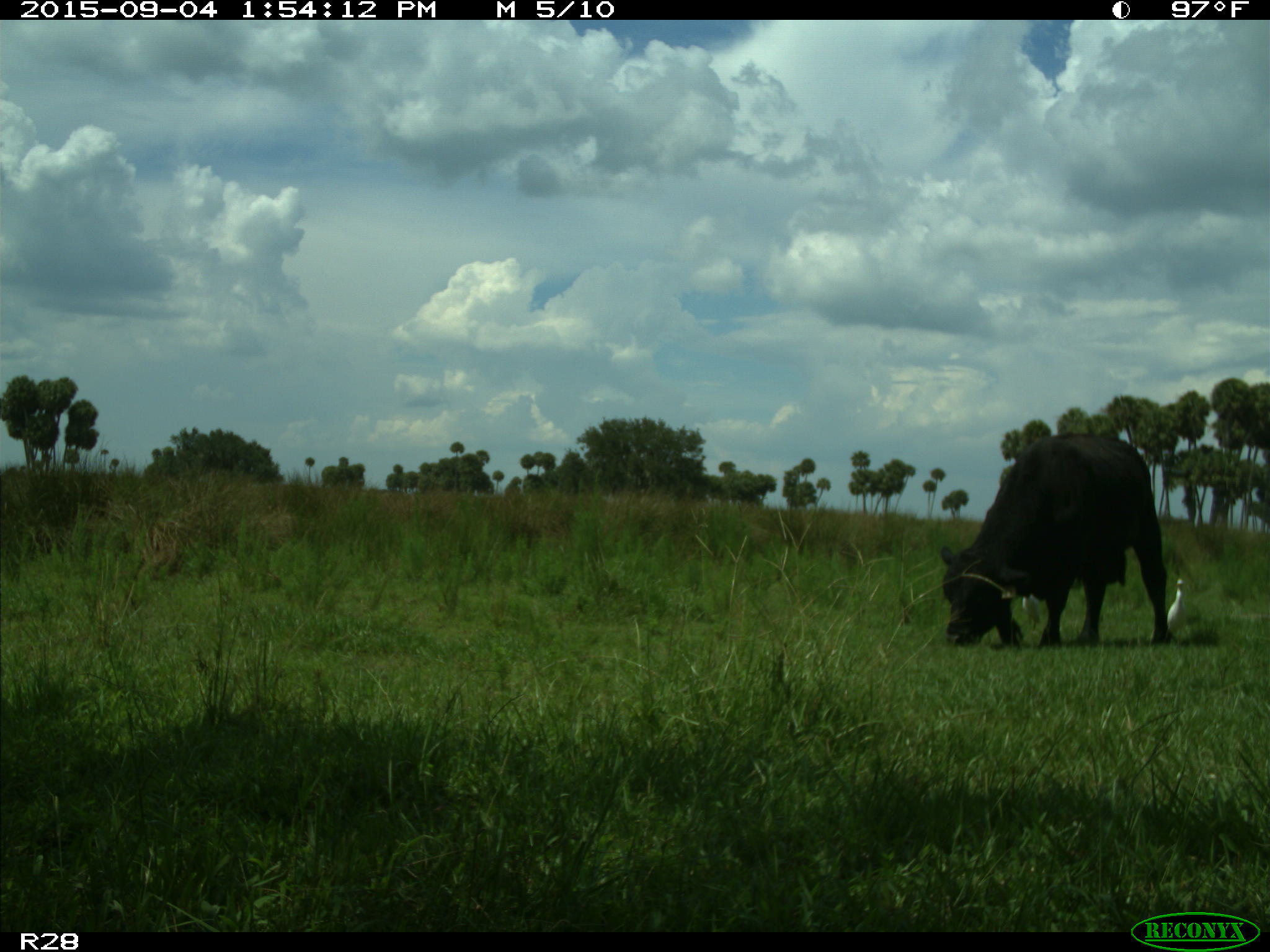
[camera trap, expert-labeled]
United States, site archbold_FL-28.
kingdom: Animalia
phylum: Chordata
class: Mammalia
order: Artiodactyla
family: Bovidae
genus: Bos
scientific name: Bos taurus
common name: domestic cow